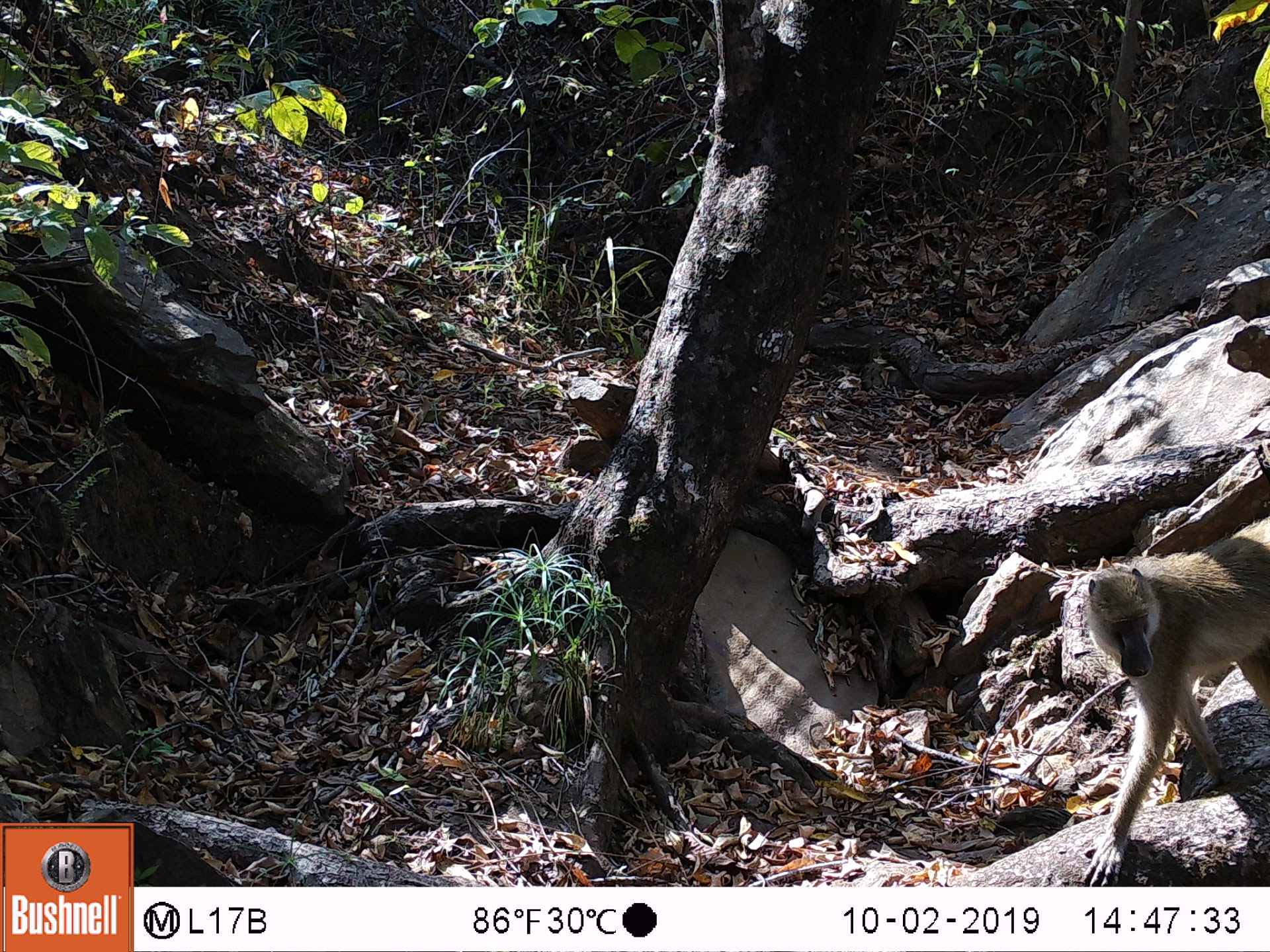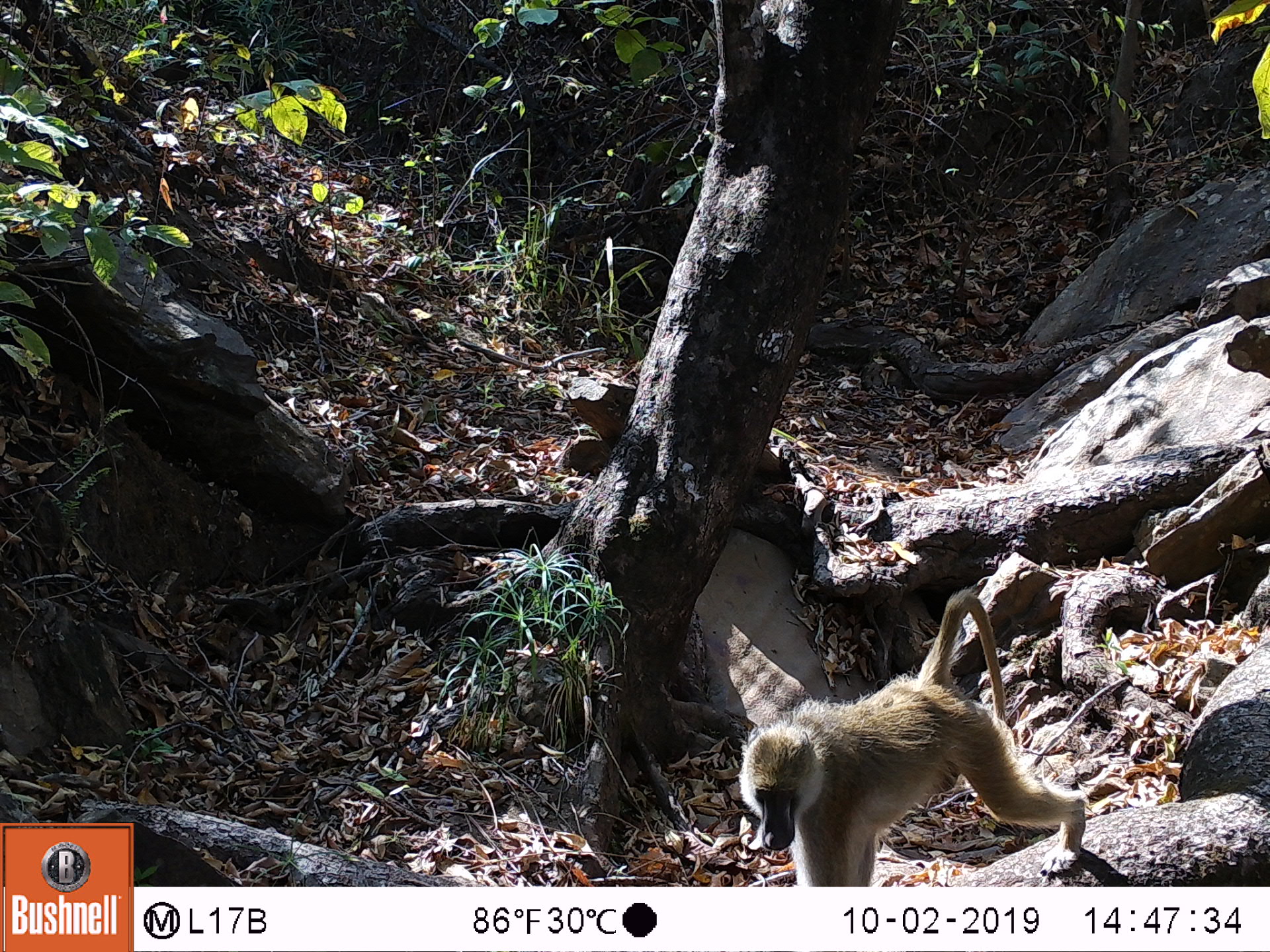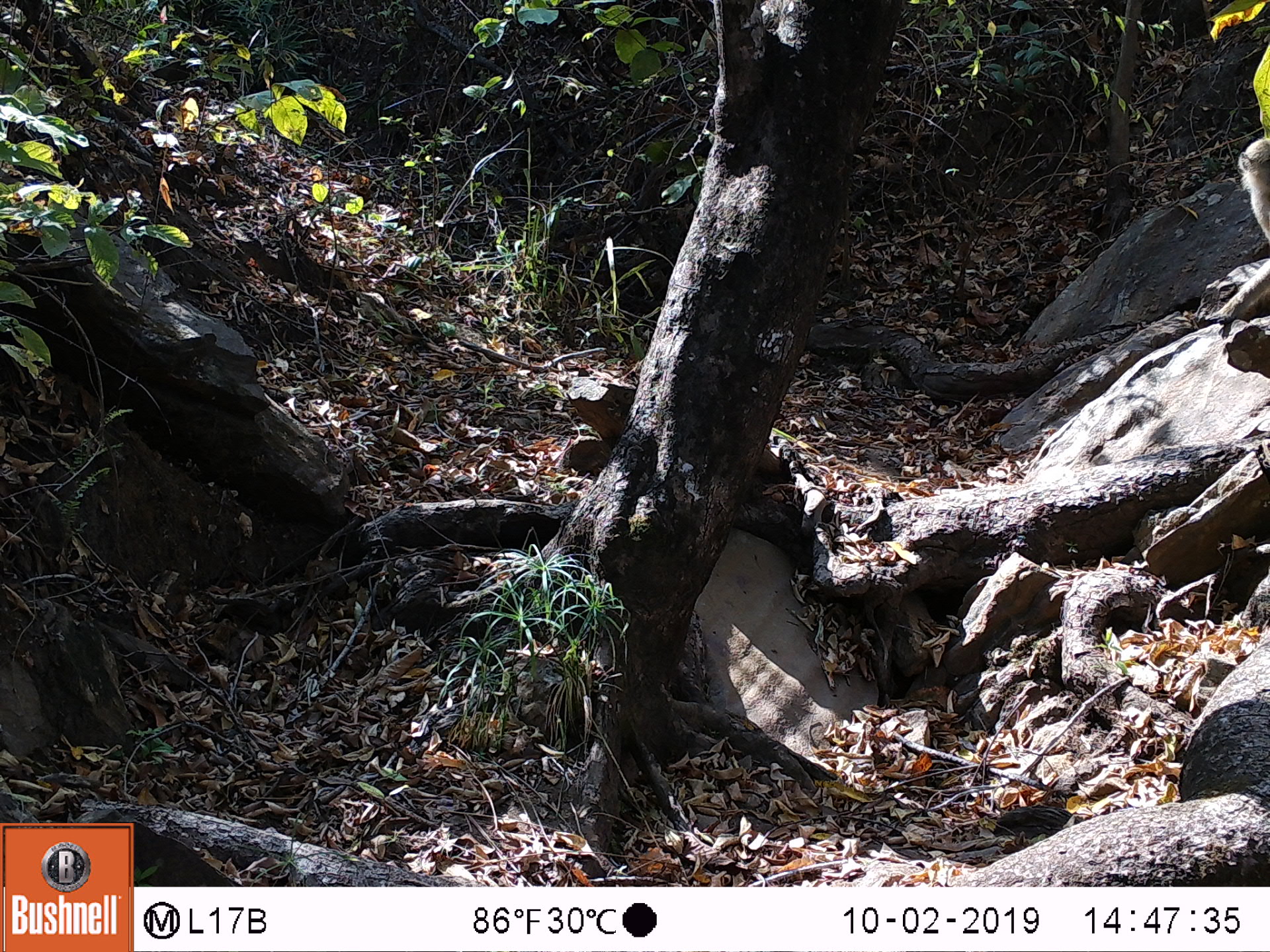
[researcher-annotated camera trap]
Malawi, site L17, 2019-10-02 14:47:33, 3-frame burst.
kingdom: Animalia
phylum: Chordata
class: Mammalia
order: Primates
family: Cercopithecidae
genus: Papio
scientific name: Papio cynocephalus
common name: yellow baboon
Yellow baboon (Papio cynocephalus), count 1.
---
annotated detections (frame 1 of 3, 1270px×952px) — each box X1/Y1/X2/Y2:
yellow baboon: 1072/513/1270/882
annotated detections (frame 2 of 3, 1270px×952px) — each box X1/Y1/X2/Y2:
yellow baboon: 742/590/1091/885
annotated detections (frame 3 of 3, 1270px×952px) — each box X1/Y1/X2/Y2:
yellow baboon: 1203/139/1262/333